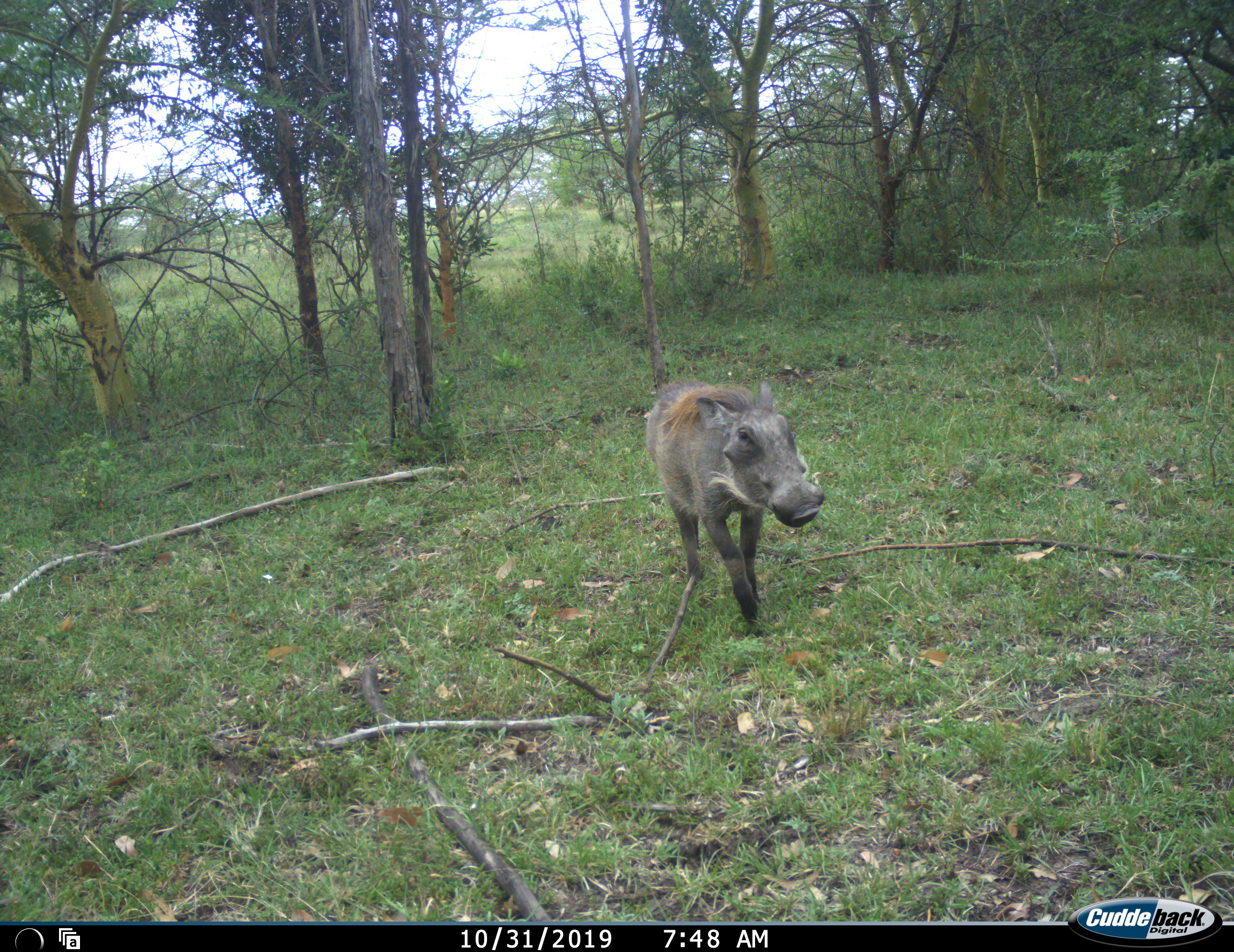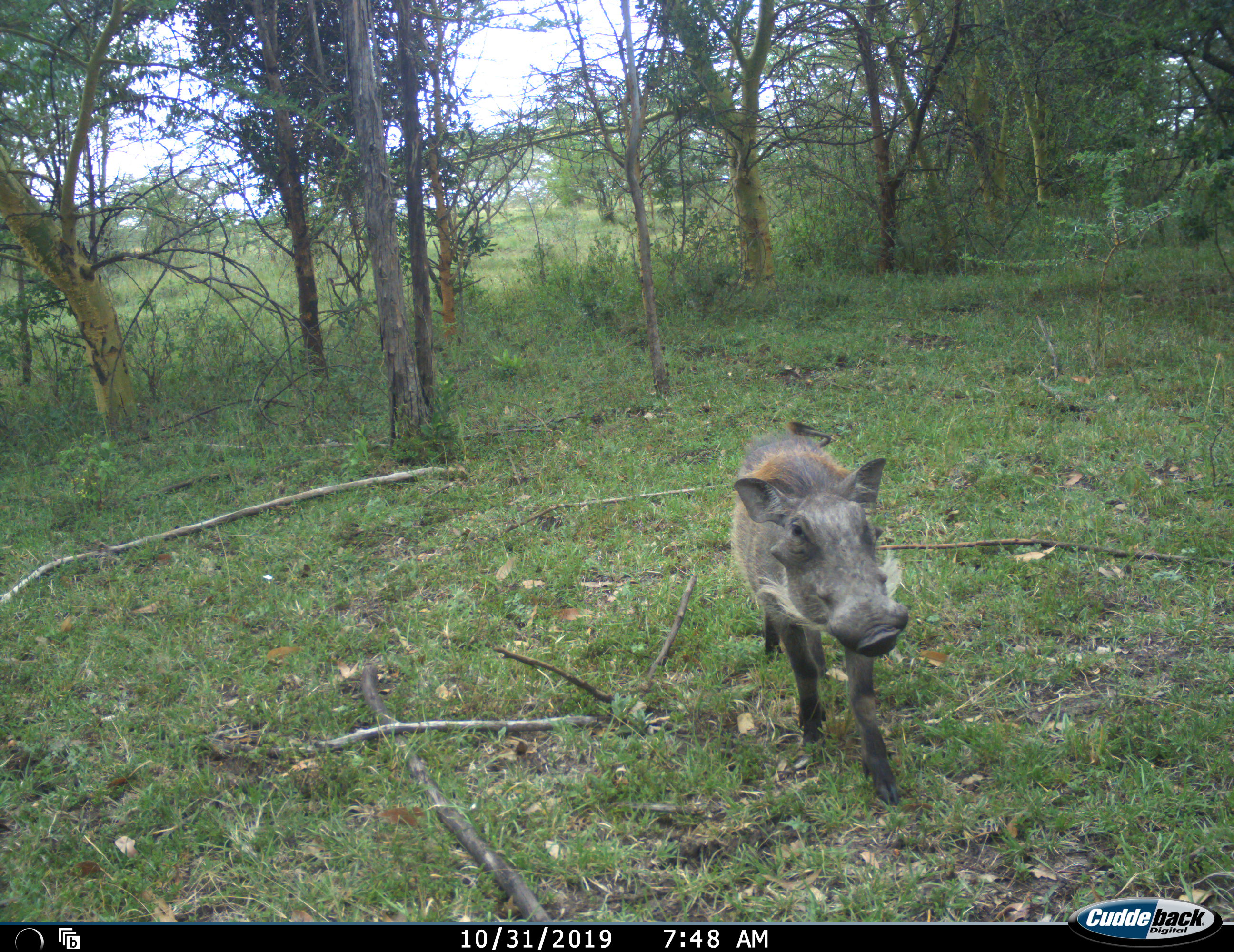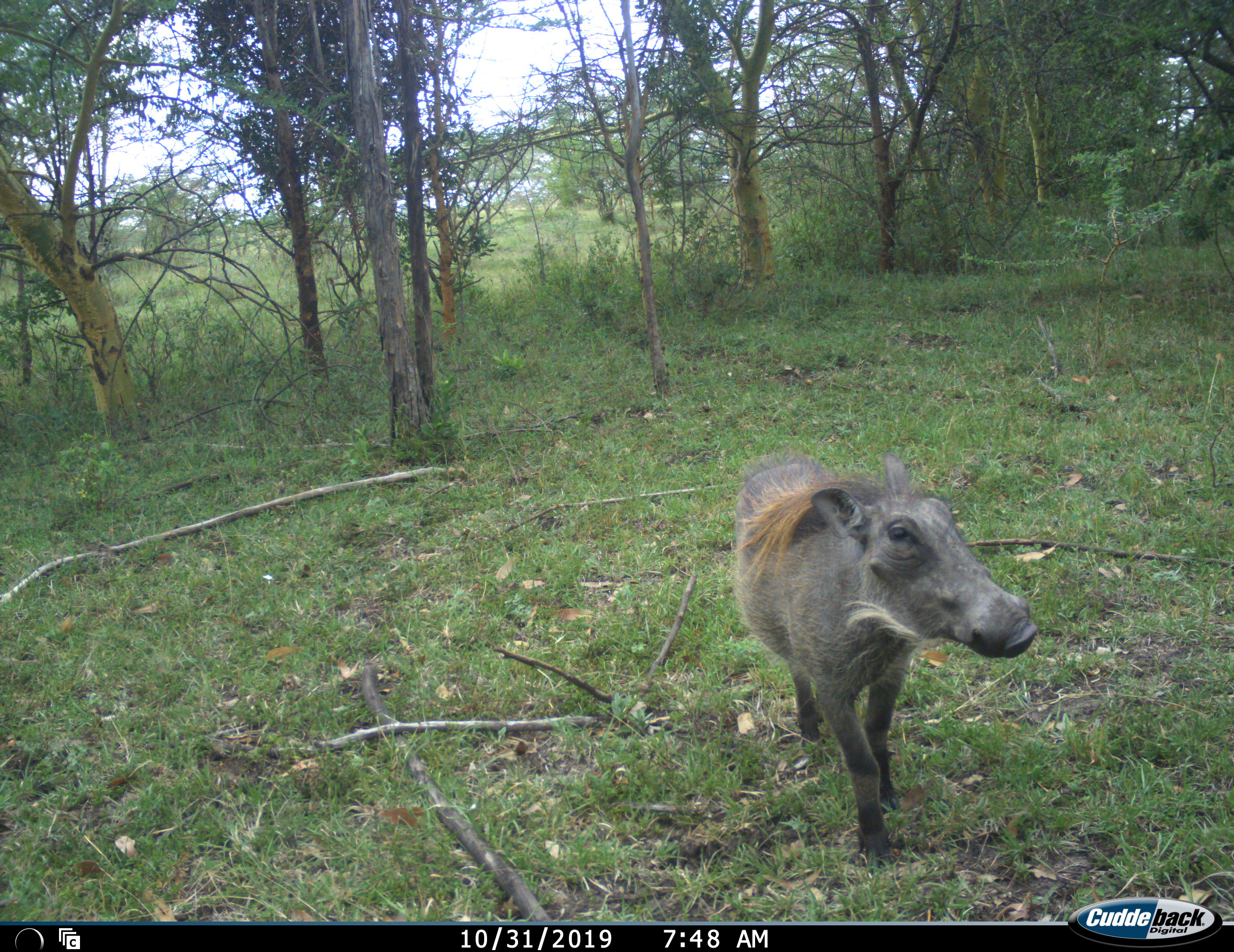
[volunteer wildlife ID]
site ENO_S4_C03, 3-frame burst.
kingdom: Animalia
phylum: Chordata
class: Mammalia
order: Artiodactyla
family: Suidae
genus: Phacochoerus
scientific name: Phacochoerus africanus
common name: warthog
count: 1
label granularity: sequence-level